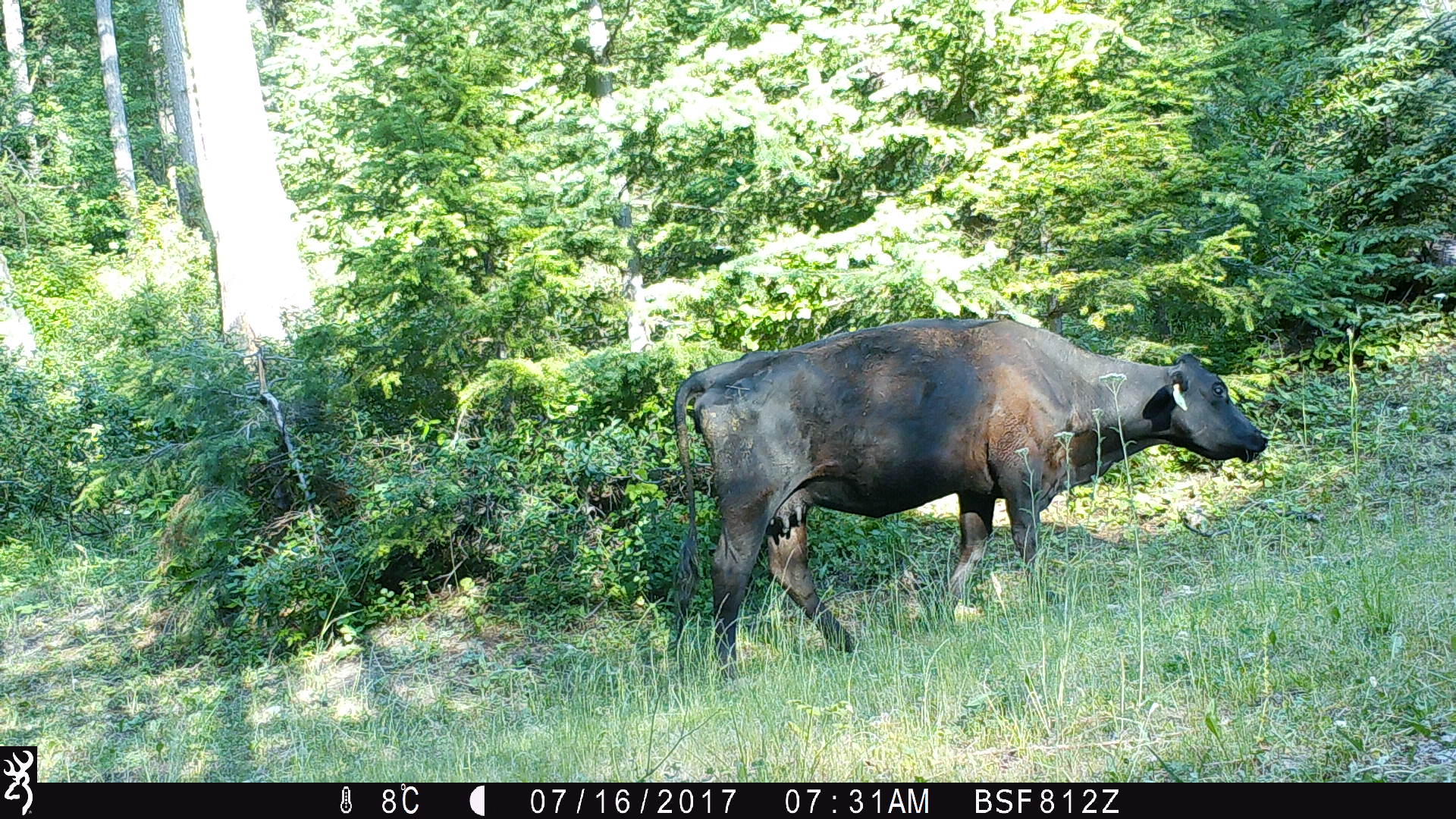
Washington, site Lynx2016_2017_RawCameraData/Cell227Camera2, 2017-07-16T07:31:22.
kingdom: Animalia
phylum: Chordata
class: Mammalia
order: Artiodactyla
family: Bovidae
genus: Bos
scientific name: Bos taurus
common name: domestic cattle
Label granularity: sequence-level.